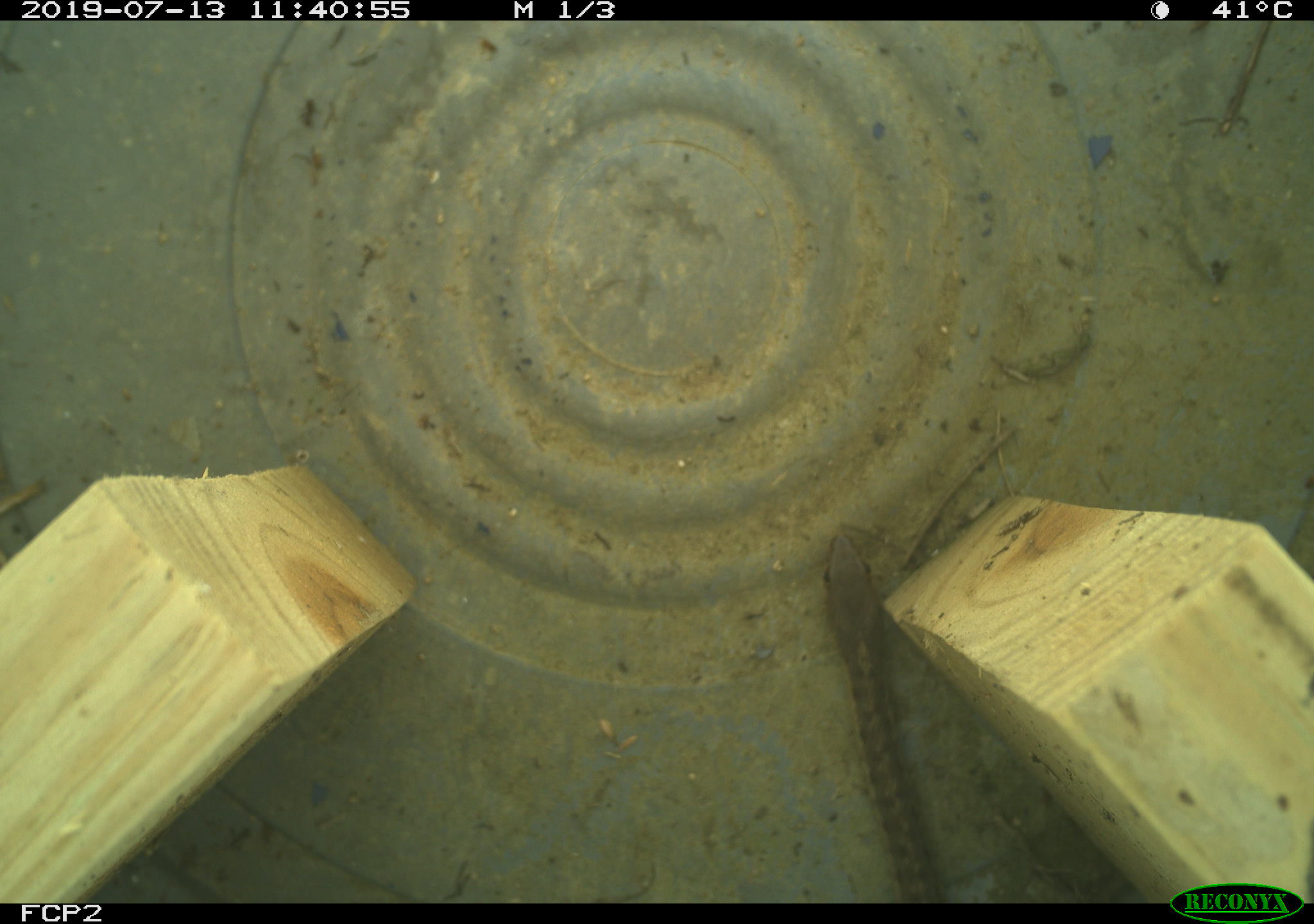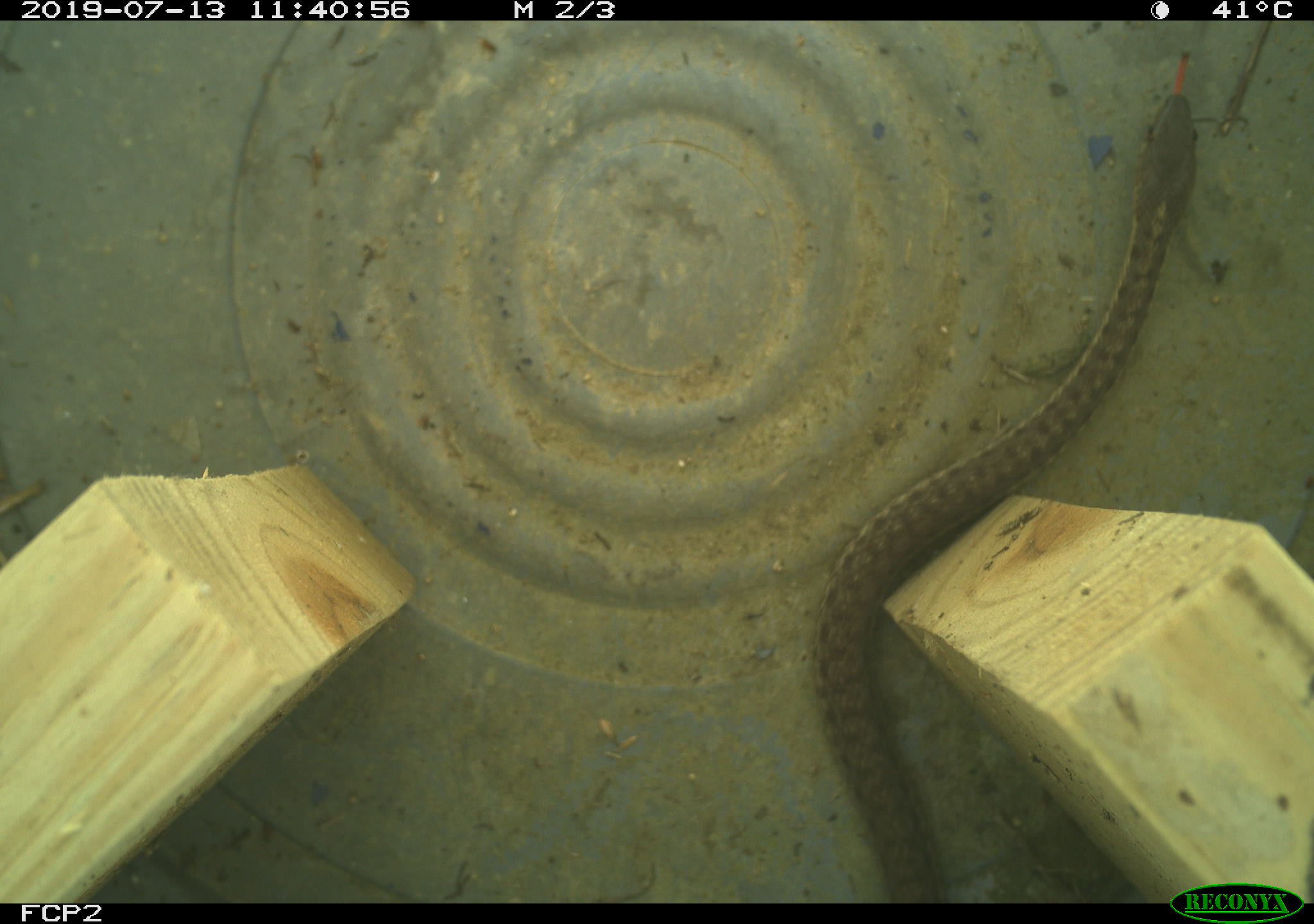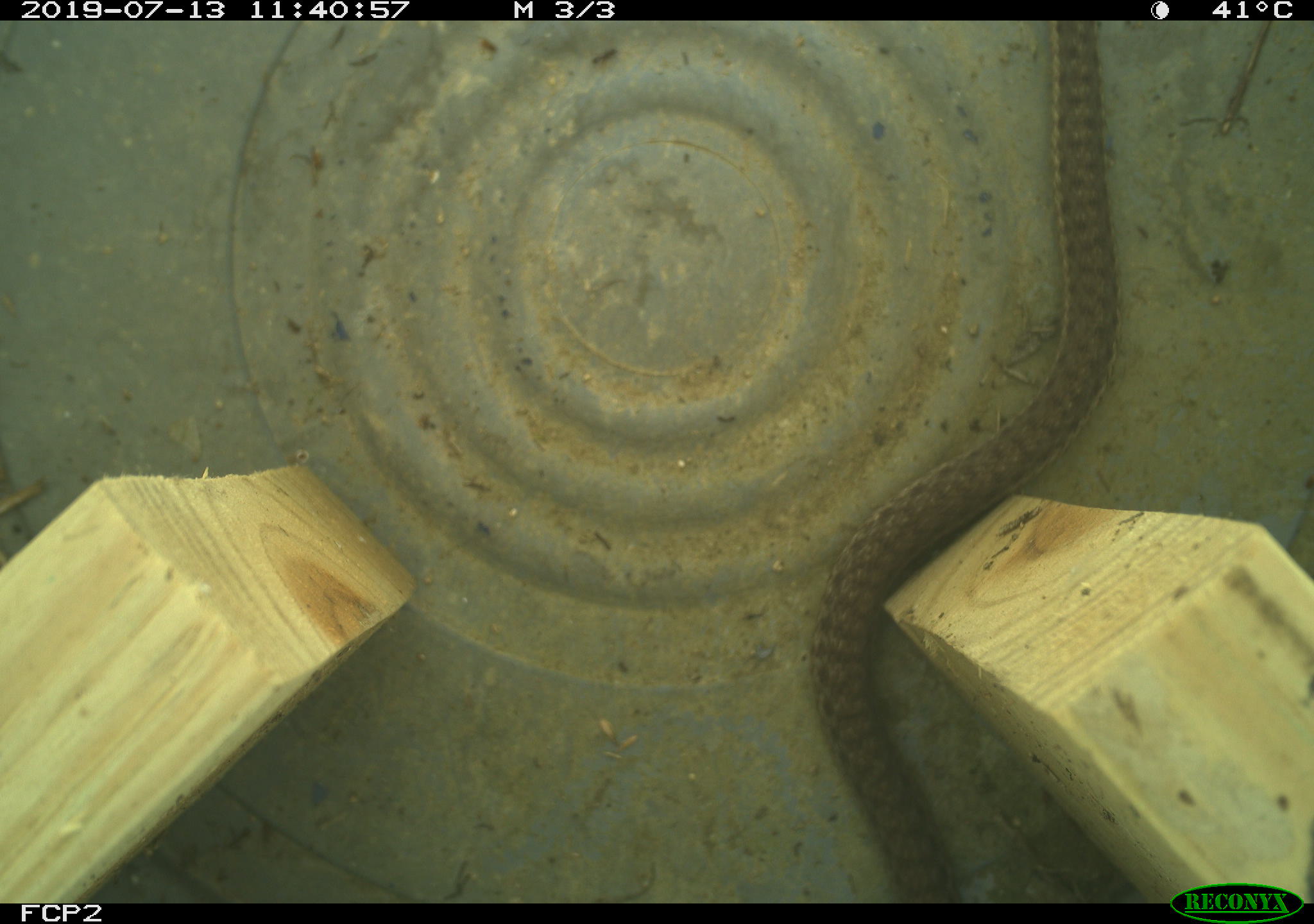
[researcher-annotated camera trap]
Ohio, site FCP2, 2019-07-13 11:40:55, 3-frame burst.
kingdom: Animalia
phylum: Chordata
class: Reptilia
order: Squamata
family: Colubridae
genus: Thamnophis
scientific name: Thamnophis sirtalis sirtalis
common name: eastern gartersnake